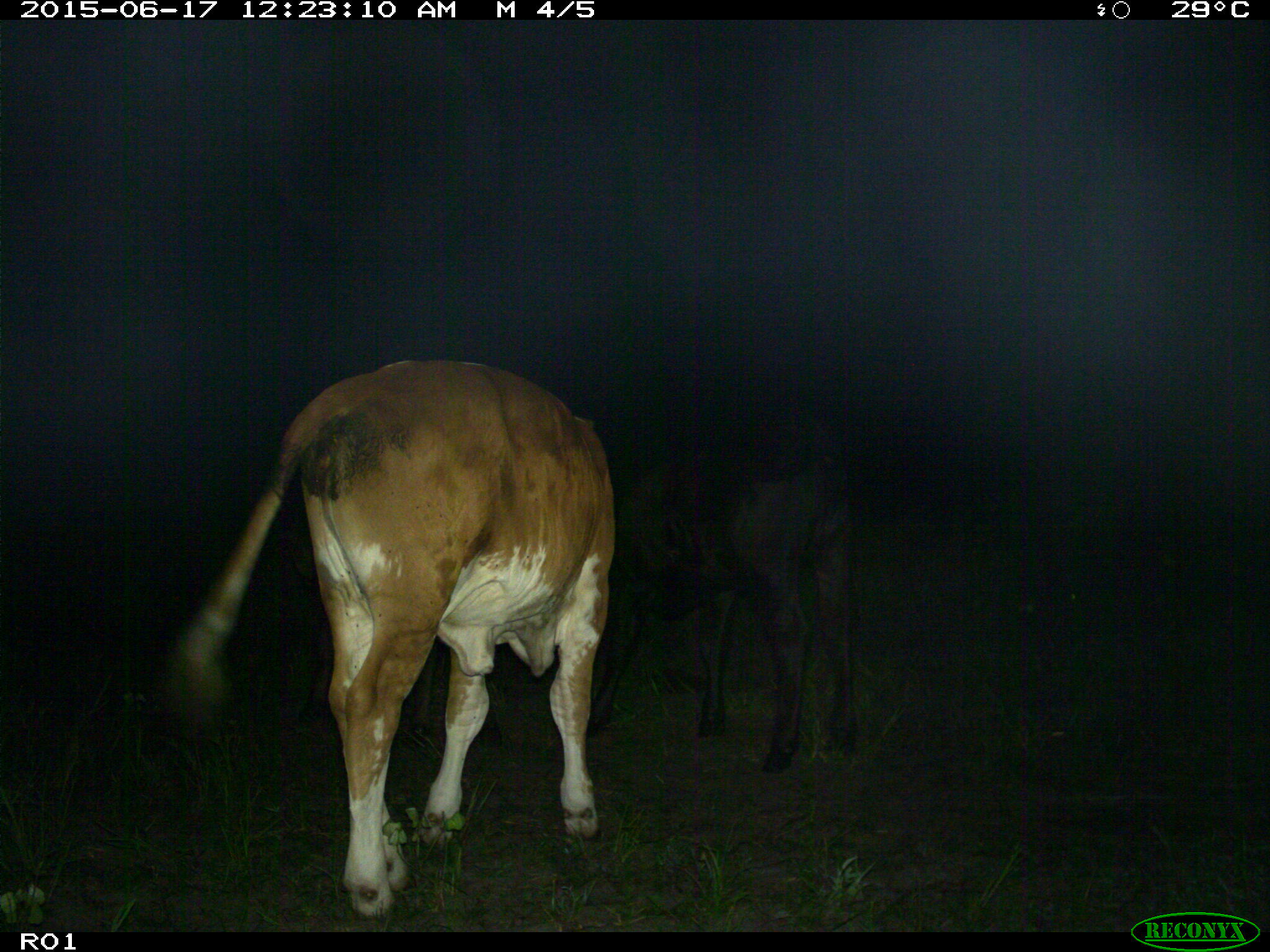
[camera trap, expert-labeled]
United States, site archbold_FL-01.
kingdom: Animalia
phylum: Chordata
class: Mammalia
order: Artiodactyla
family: Bovidae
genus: Bos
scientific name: Bos taurus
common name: domestic cow